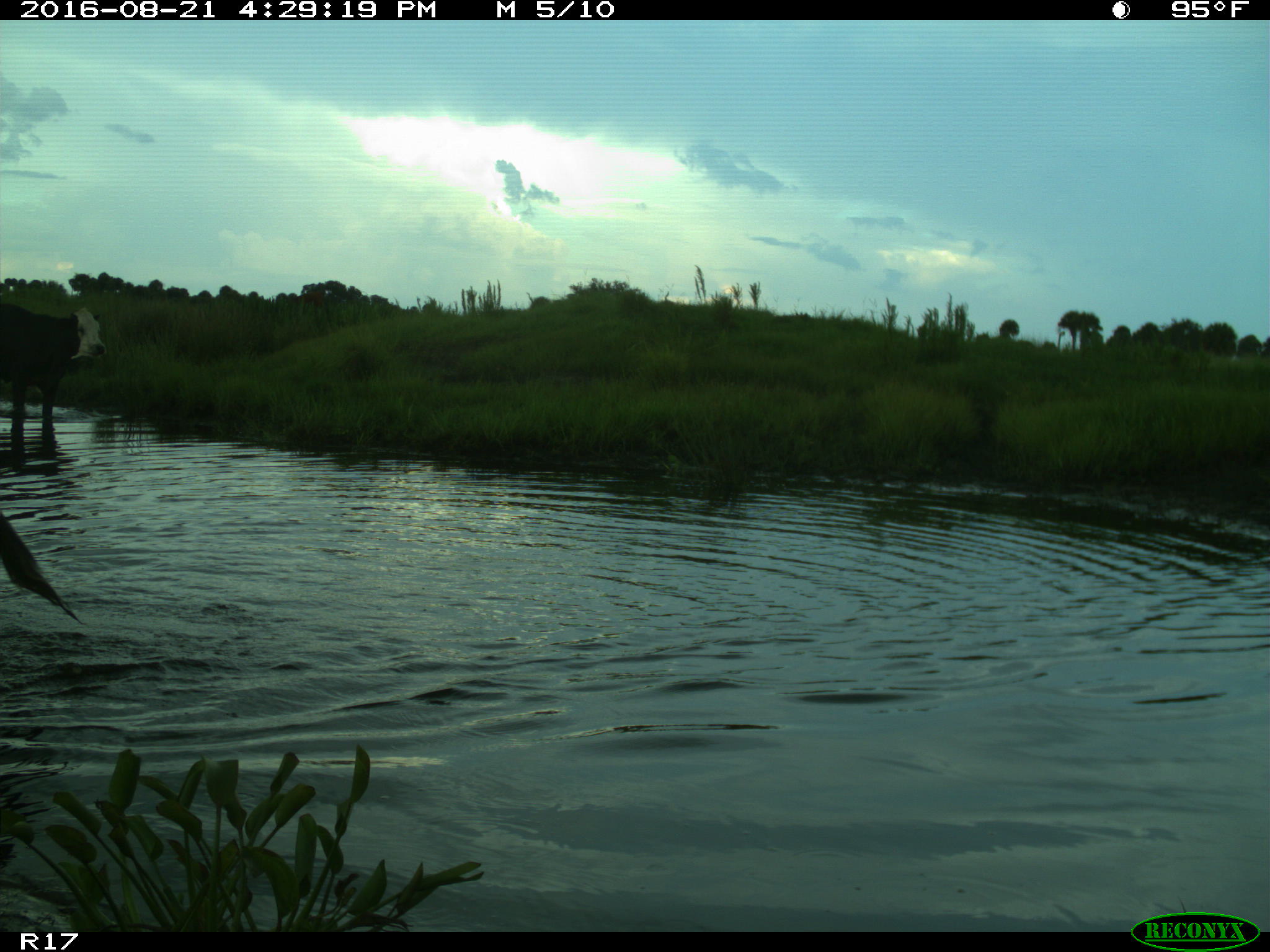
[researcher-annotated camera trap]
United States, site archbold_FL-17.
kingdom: Animalia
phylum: Chordata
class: Mammalia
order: Artiodactyla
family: Bovidae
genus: Bos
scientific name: Bos taurus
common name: domestic cow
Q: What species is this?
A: Bos taurus (domestic cow).